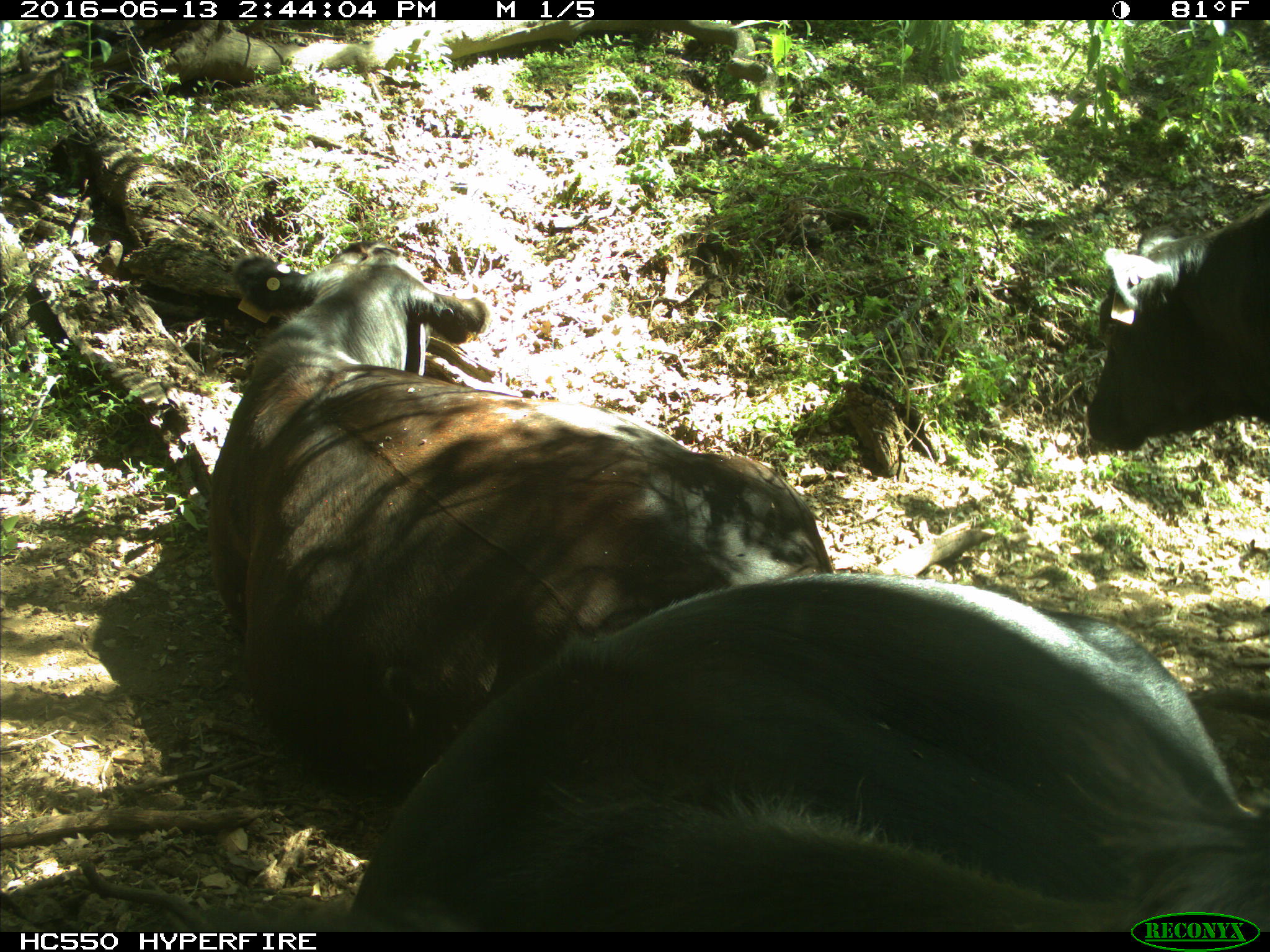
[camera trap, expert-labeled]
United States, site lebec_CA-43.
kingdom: Animalia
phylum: Chordata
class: Mammalia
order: Artiodactyla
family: Bovidae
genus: Bos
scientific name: Bos taurus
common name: domestic cow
Bos taurus (domestic cow).